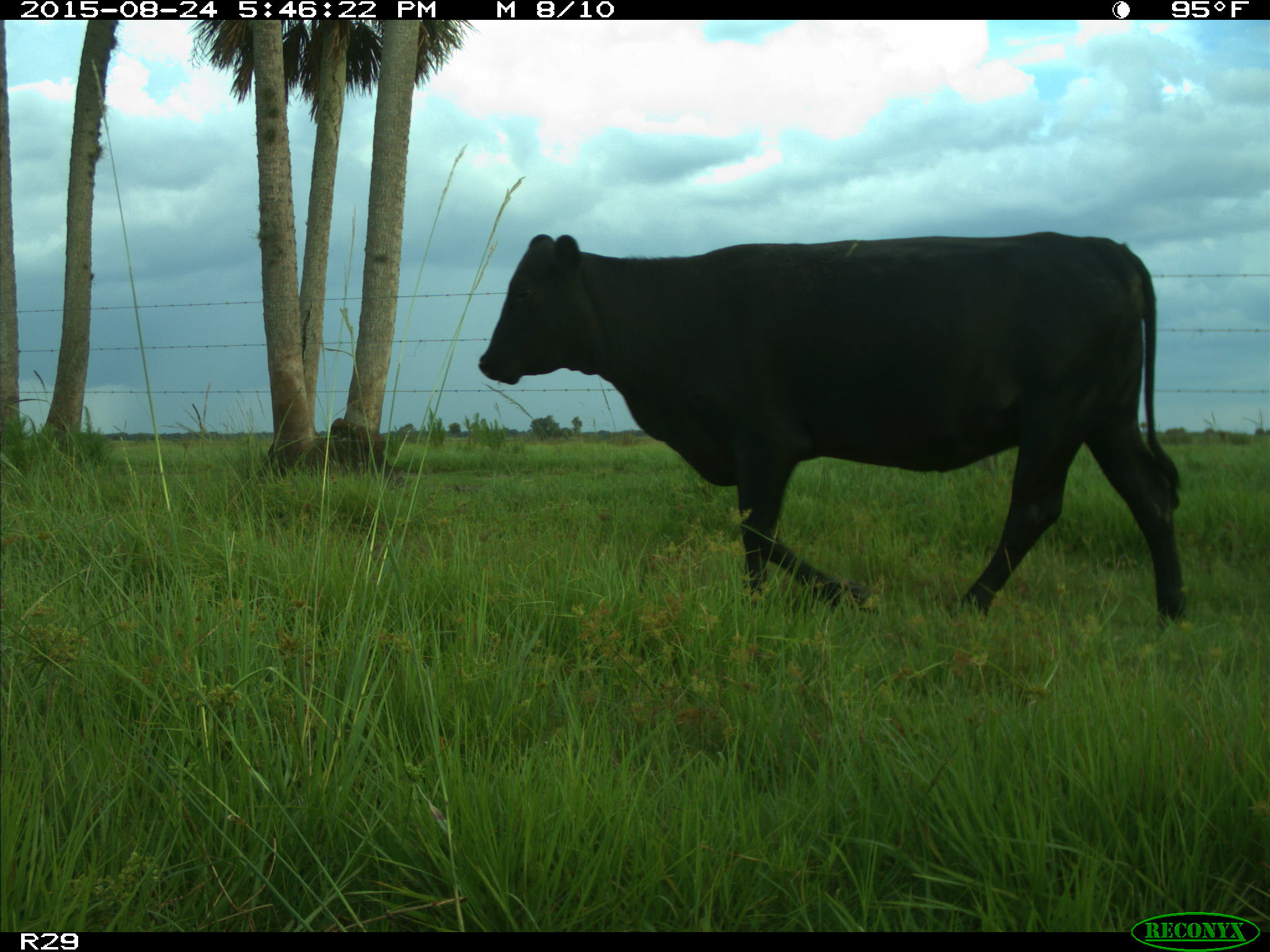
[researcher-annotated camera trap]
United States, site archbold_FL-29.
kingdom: Animalia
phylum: Chordata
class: Mammalia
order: Artiodactyla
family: Bovidae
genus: Bos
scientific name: Bos taurus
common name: domestic cow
Bos taurus (domestic cow).